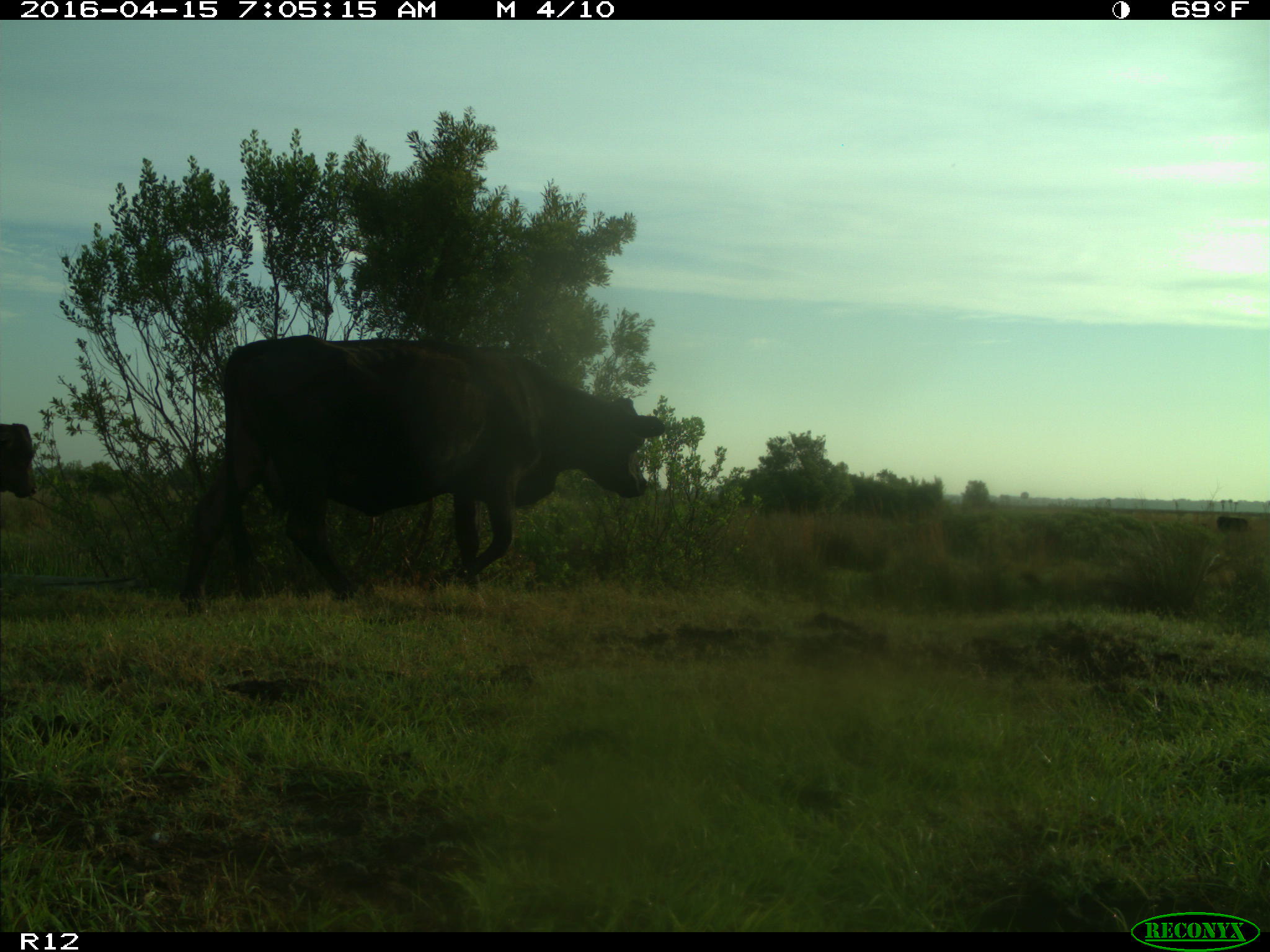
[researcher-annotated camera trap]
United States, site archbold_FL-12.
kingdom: Animalia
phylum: Chordata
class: Mammalia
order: Artiodactyla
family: Bovidae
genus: Bos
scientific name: Bos taurus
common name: domestic cow